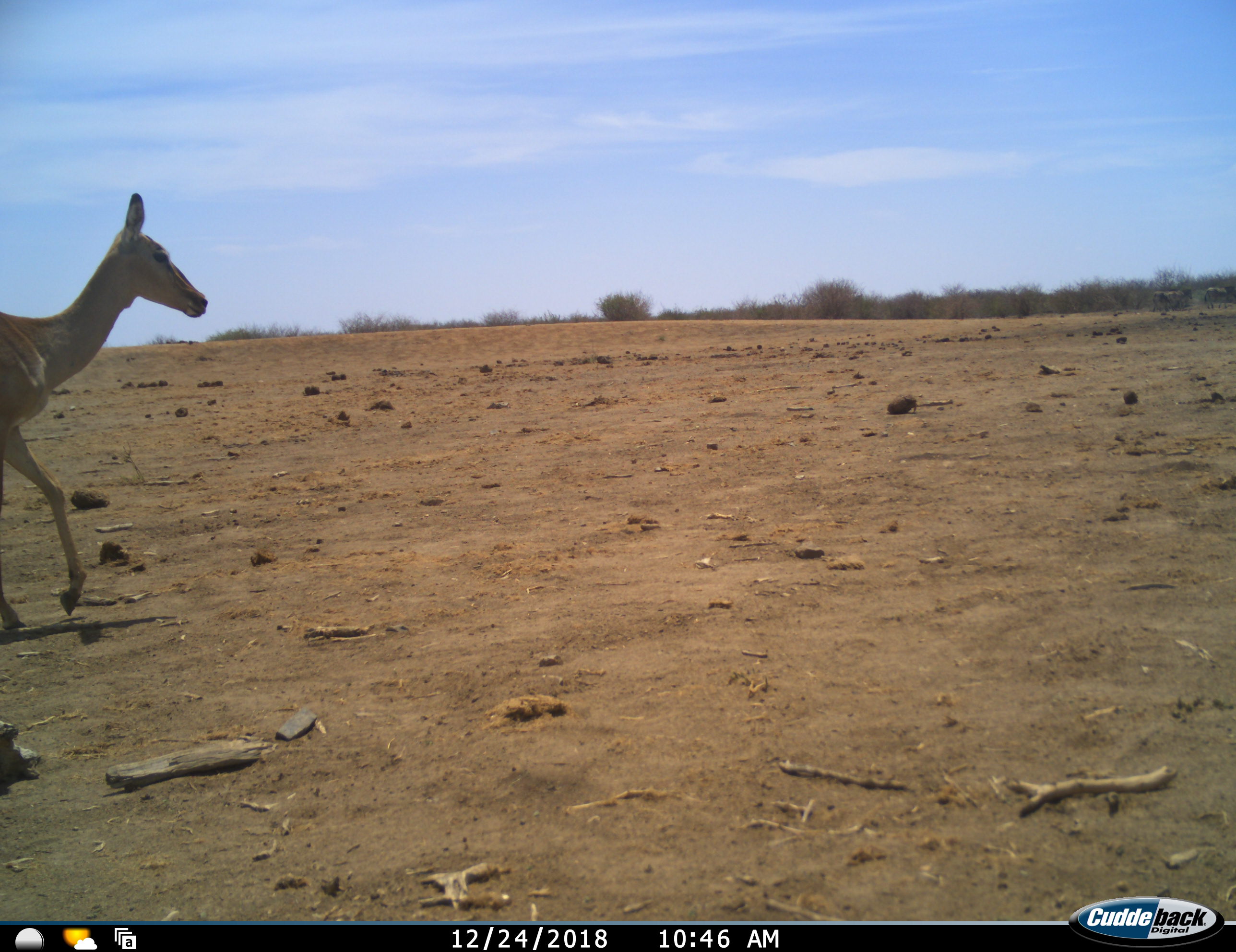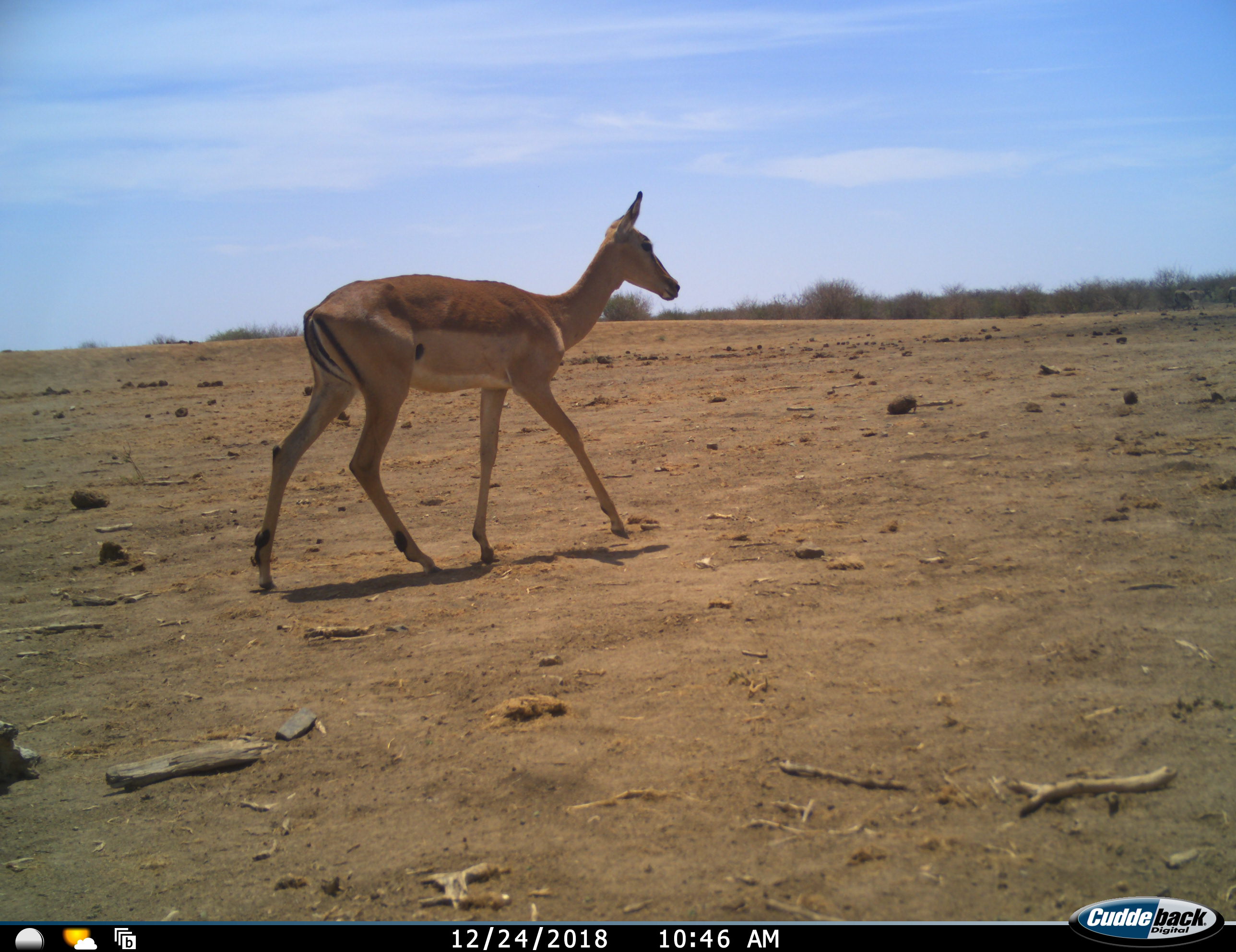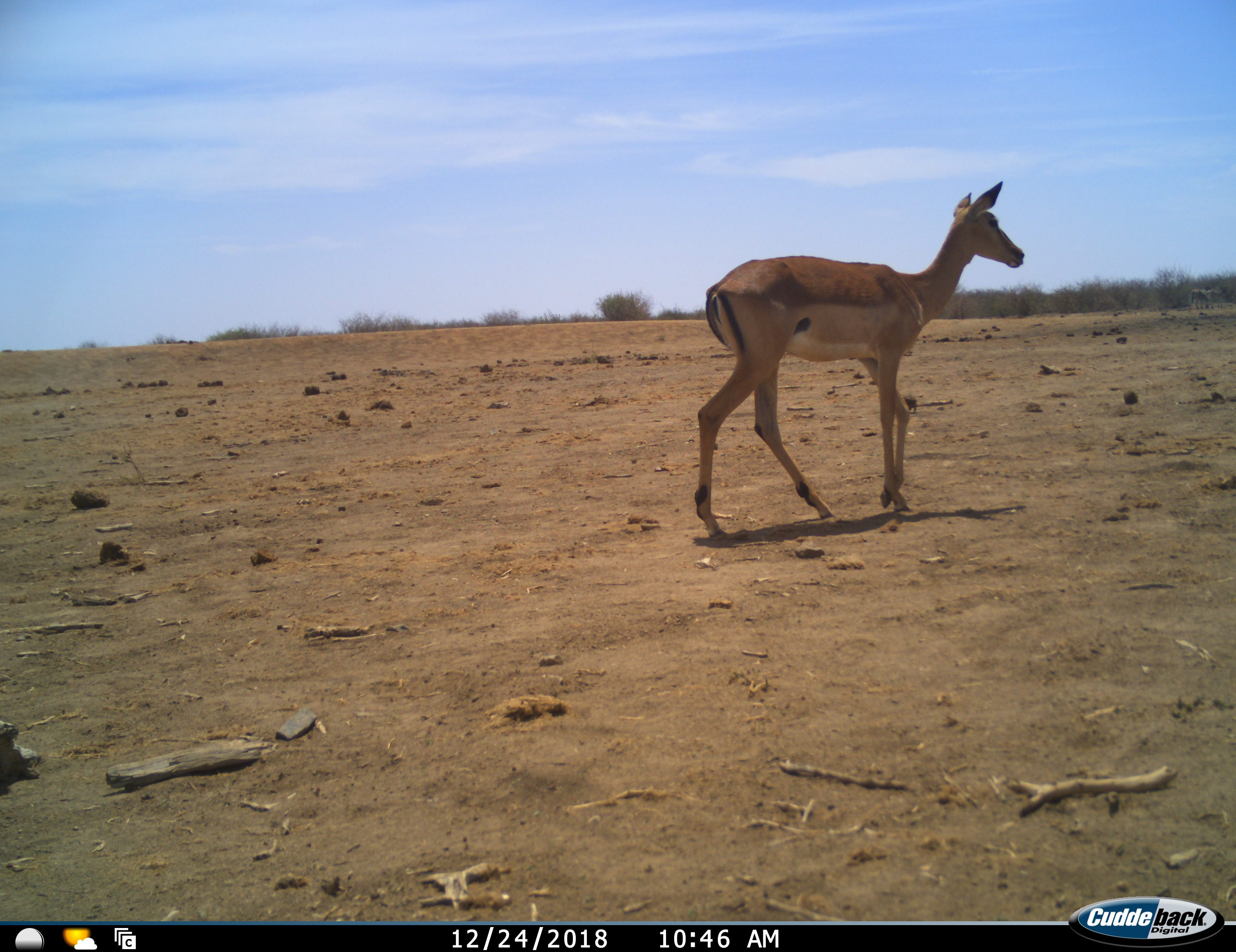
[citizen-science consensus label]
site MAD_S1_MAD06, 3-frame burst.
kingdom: Animalia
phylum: Chordata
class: Mammalia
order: Artiodactyla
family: Bovidae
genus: Aepyceros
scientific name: Aepyceros melampus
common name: impala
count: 1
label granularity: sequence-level